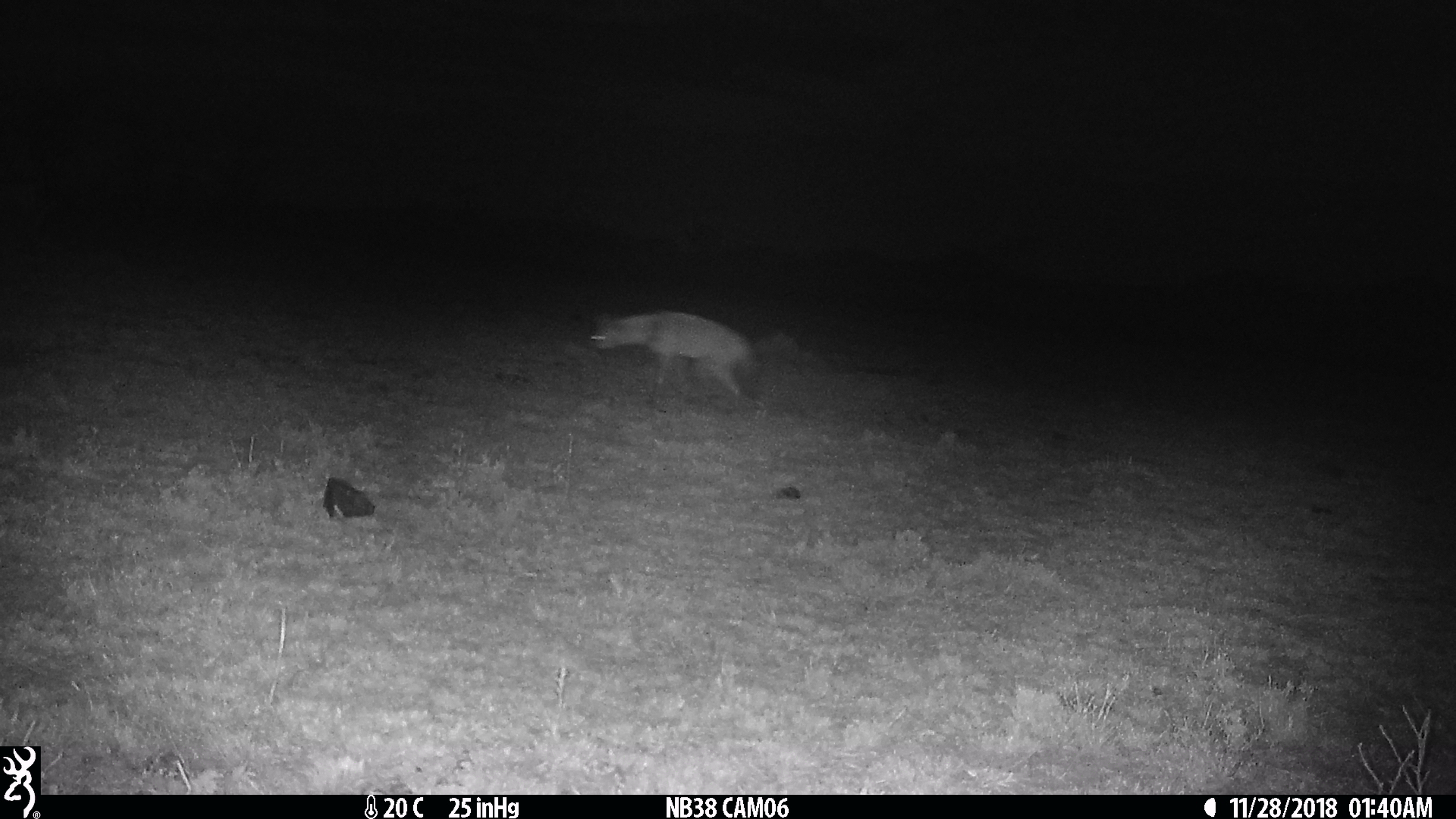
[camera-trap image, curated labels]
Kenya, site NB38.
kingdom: Animalia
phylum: Chordata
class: Mammalia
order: Carnivora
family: Hyaenidae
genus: Proteles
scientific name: Proteles cristatus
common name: aardwolf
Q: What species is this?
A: Aardwolf (Proteles cristatus).